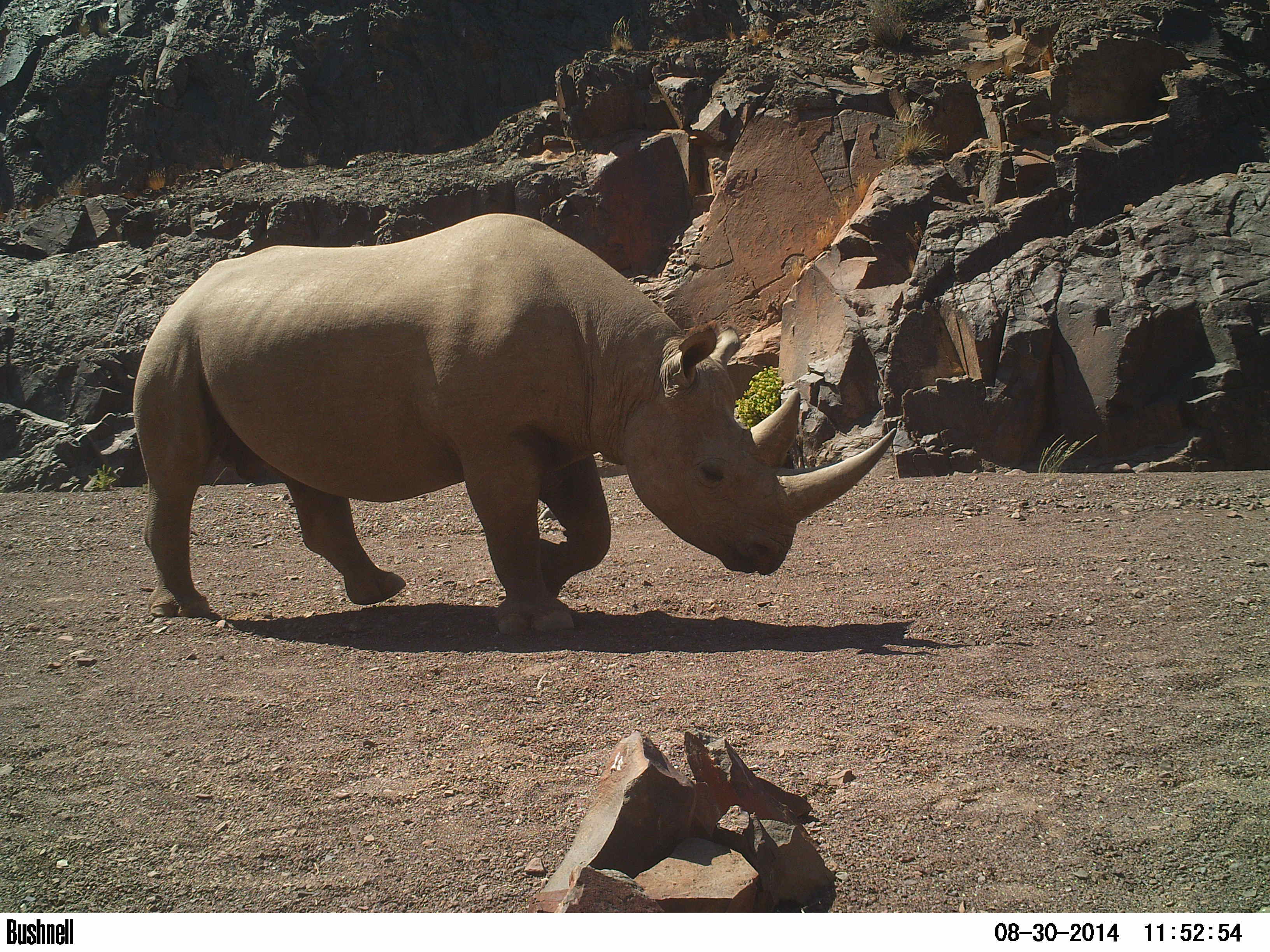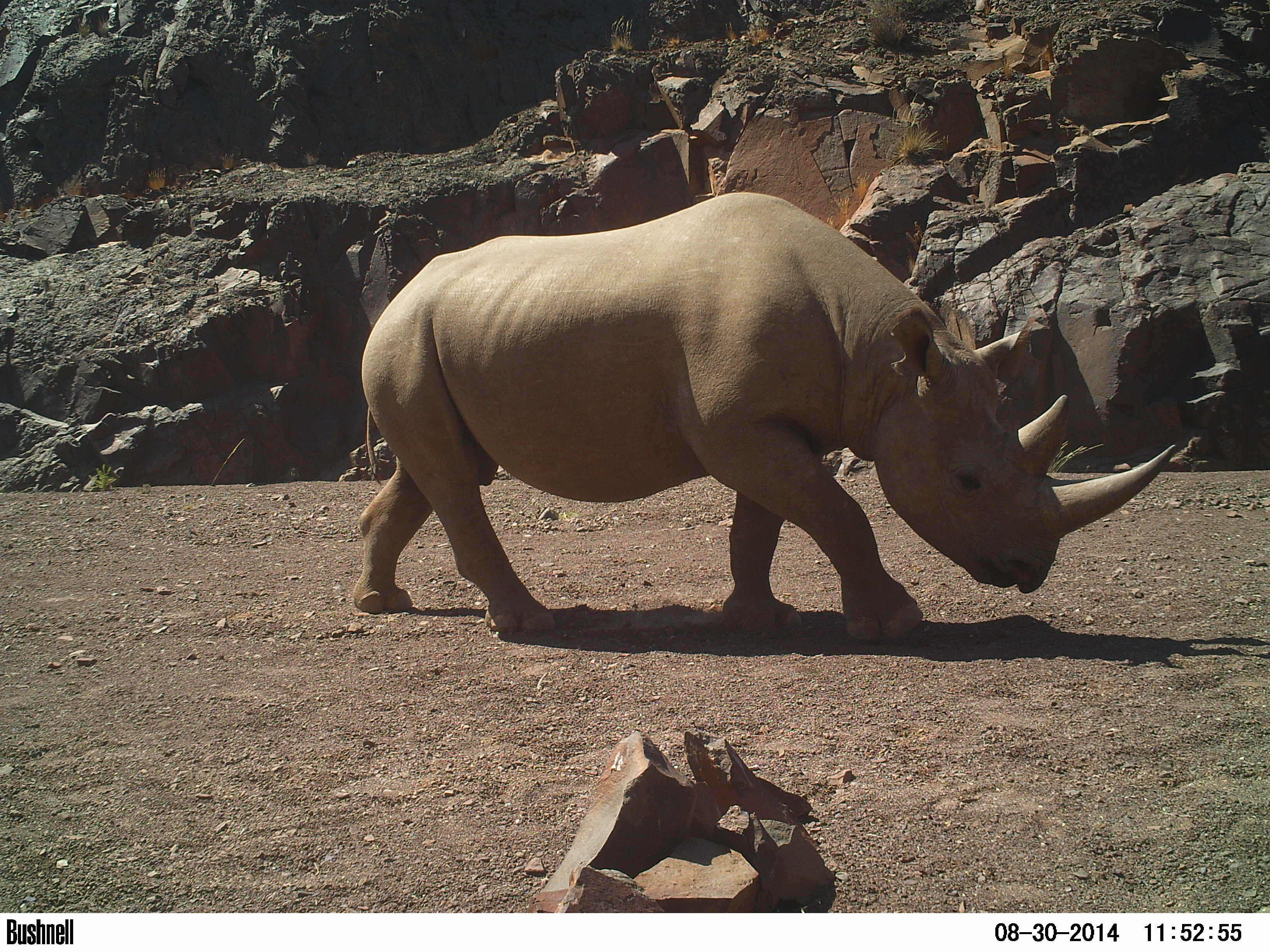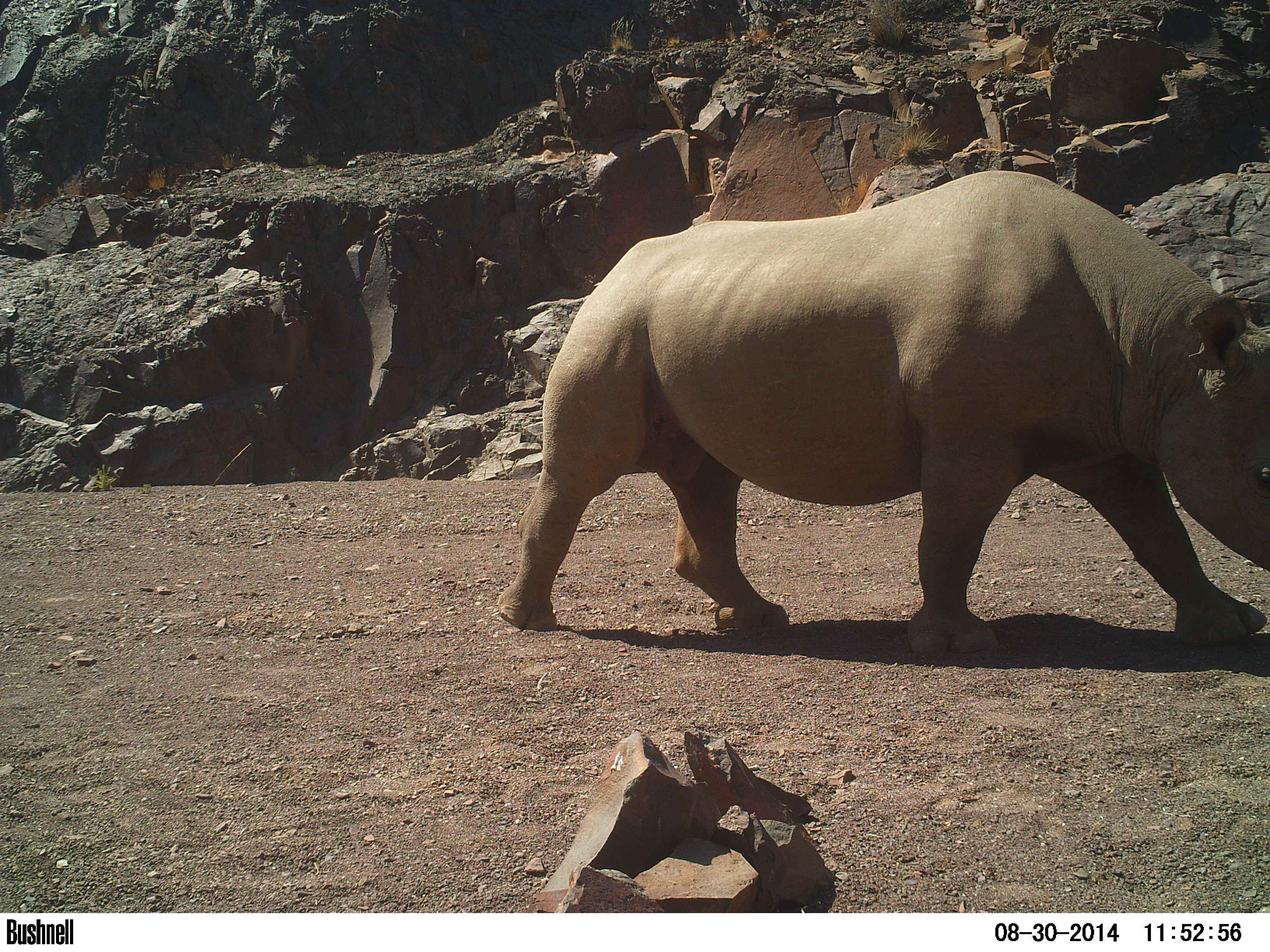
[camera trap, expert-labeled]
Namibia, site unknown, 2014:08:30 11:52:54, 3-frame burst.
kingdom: Animalia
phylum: Chordata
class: Mammalia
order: Perissodactyla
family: Rhinocerotidae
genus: Diceros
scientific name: Diceros bicornis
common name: black rhinoceros